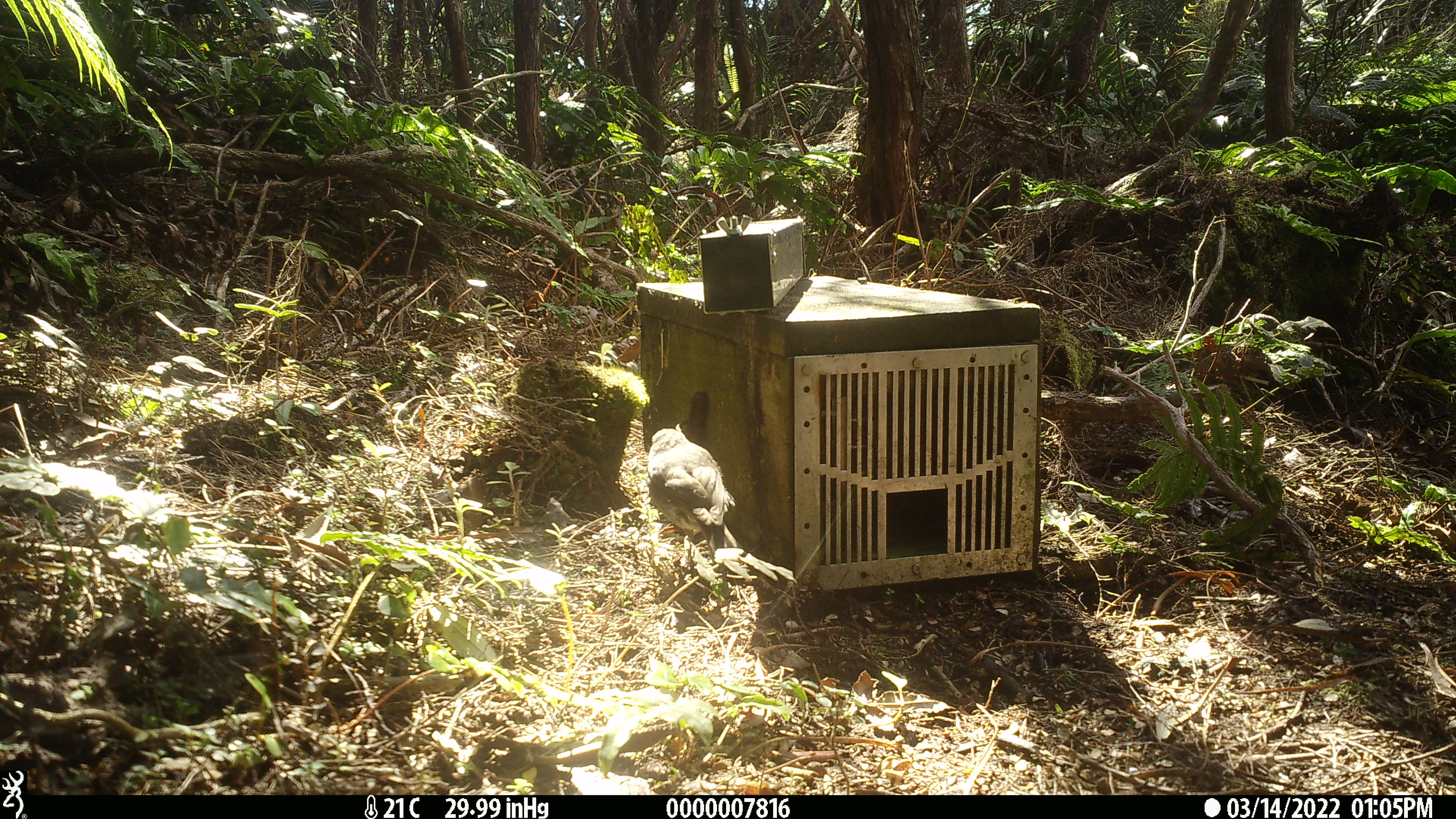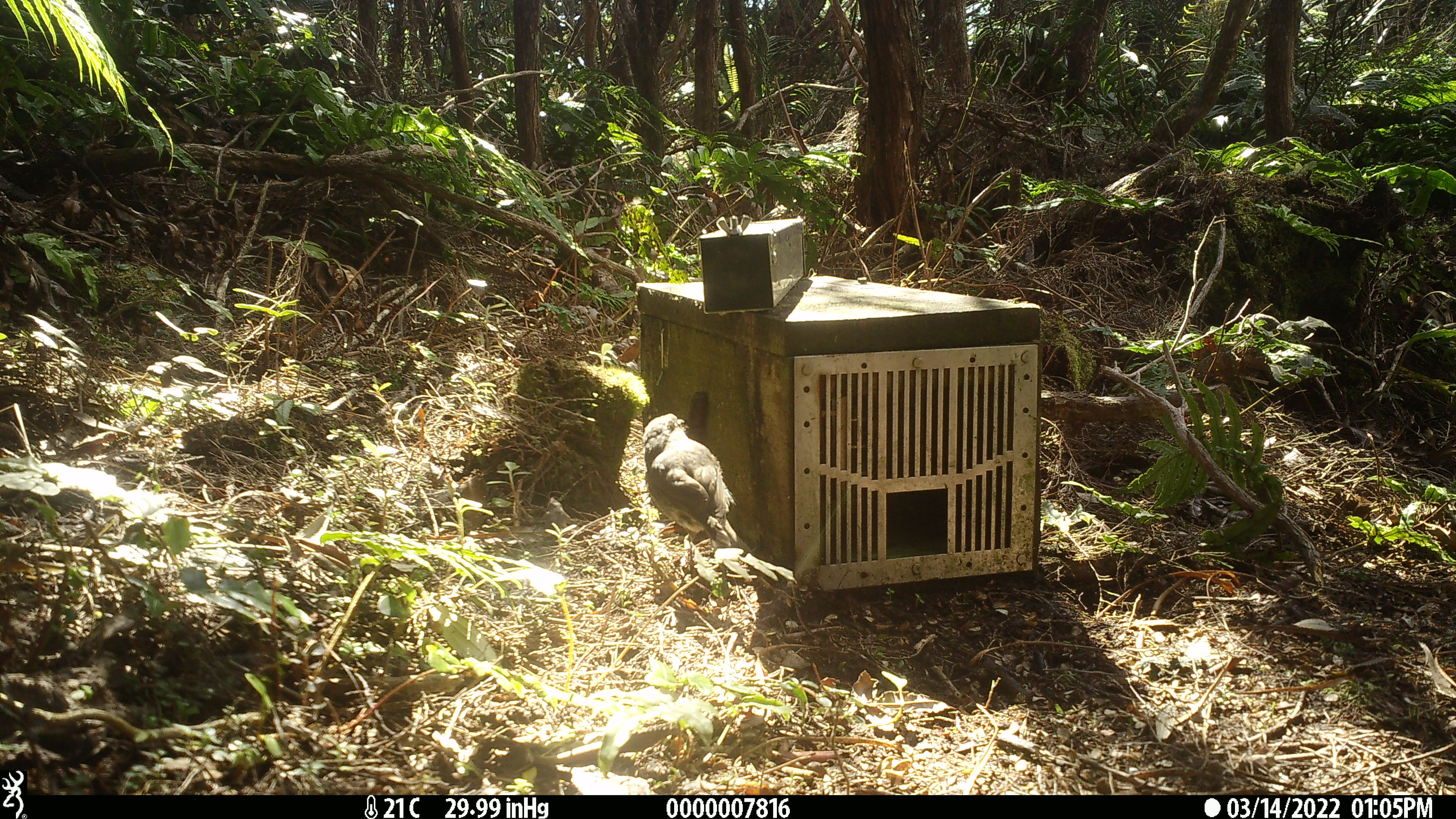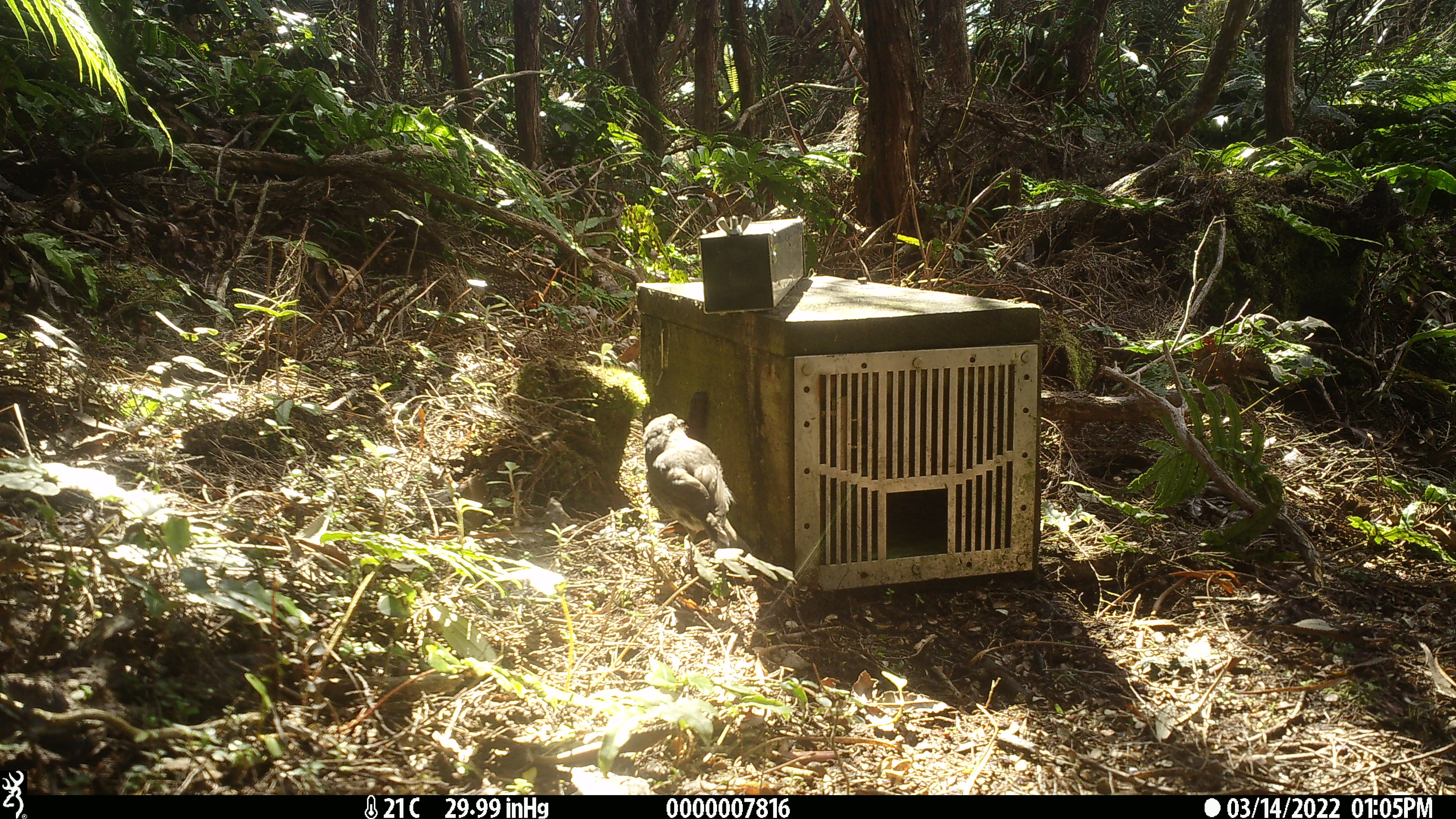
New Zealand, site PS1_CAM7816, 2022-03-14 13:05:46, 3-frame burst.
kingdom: Animalia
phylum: Chordata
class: Aves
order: Passeriformes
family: Petroicidae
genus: Petroica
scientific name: Petroica australis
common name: new zealand robin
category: robin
Robin (new zealand robin) (Petroica australis).